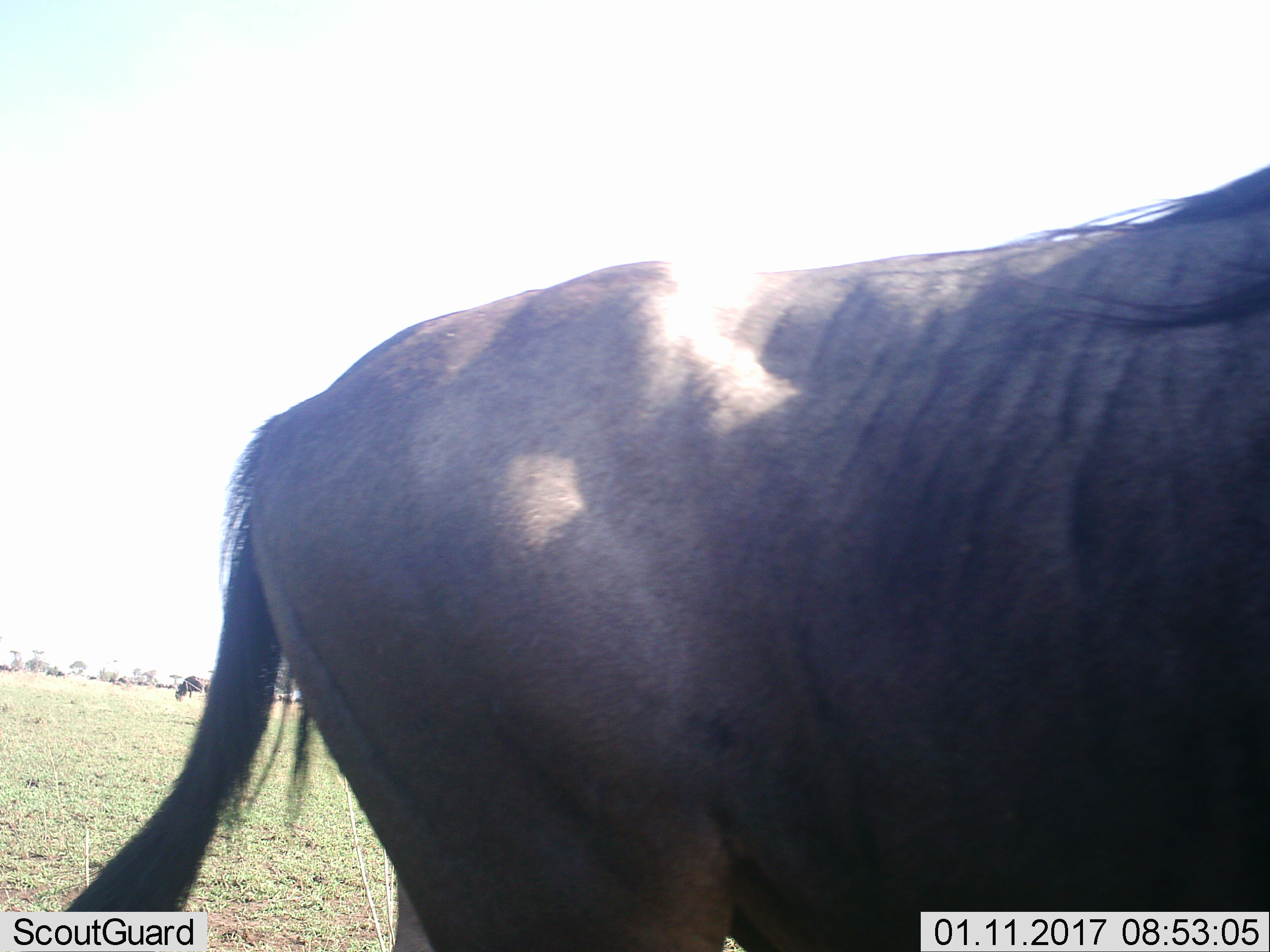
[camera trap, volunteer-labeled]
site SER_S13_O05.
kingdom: Animalia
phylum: Chordata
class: Mammalia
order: Artiodactyla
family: Bovidae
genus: Connochaetes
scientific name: Connochaetes taurinus taurinus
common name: blue wildebeest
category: wildebeestblue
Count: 1.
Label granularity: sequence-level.